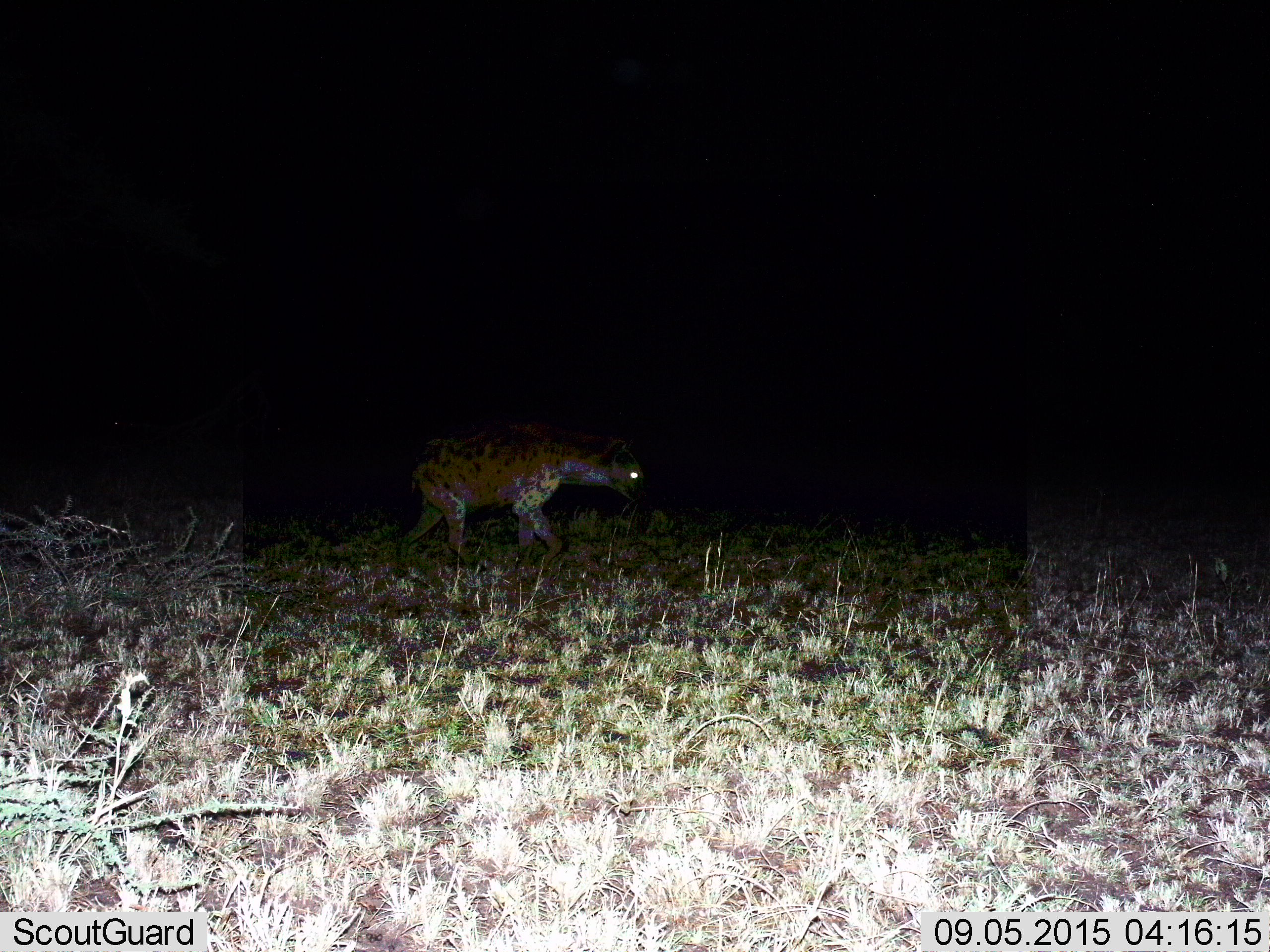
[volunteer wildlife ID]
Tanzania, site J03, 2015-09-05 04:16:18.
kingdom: Animalia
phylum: Chordata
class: Mammalia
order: Carnivora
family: Hyaenidae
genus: Crocuta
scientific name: Crocuta crocuta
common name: spotted hyena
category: hyenaspotted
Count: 1.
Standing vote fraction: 10%.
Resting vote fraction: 0%.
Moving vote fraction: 90%.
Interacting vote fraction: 0%.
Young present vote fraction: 0%.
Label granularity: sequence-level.